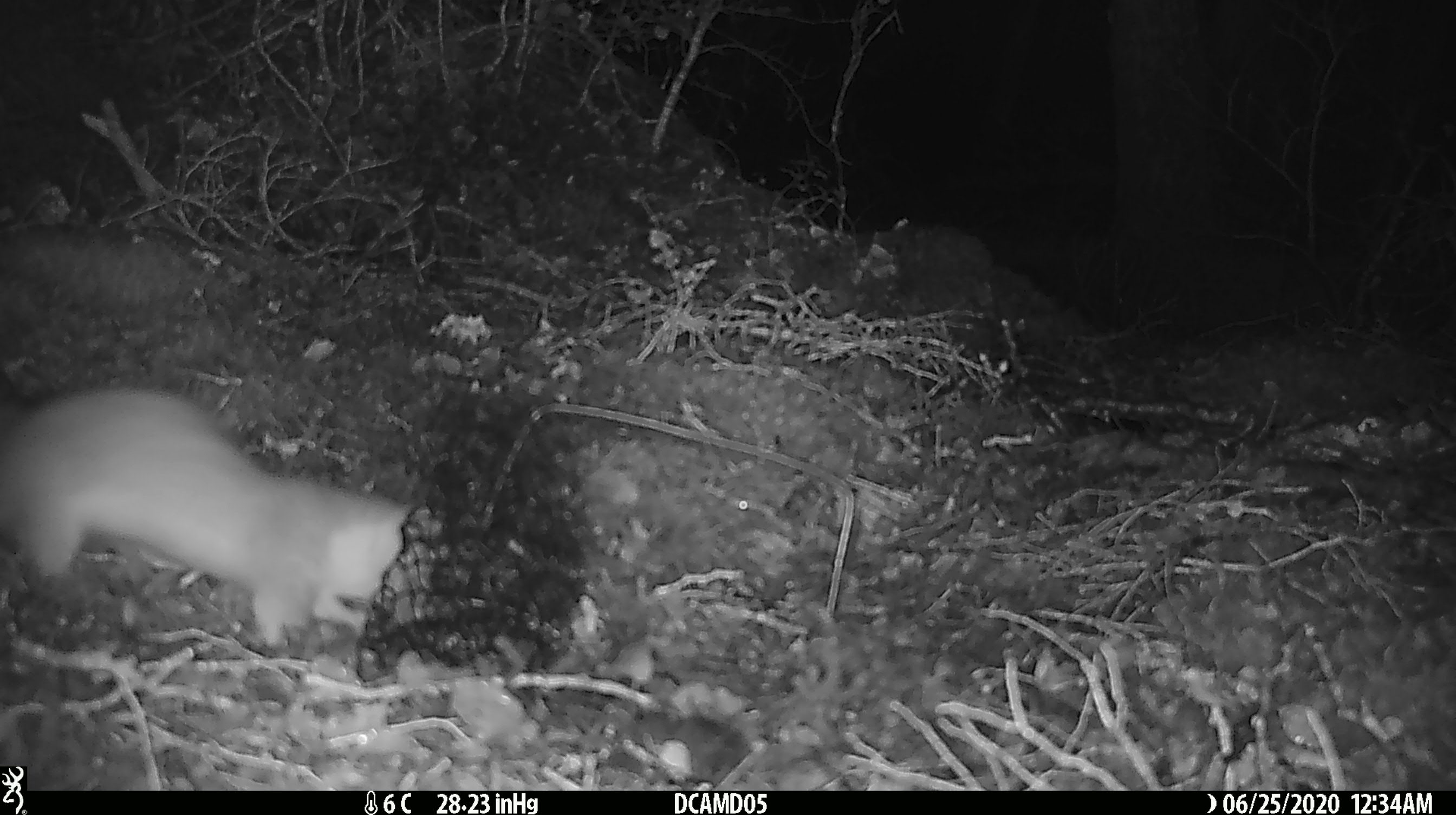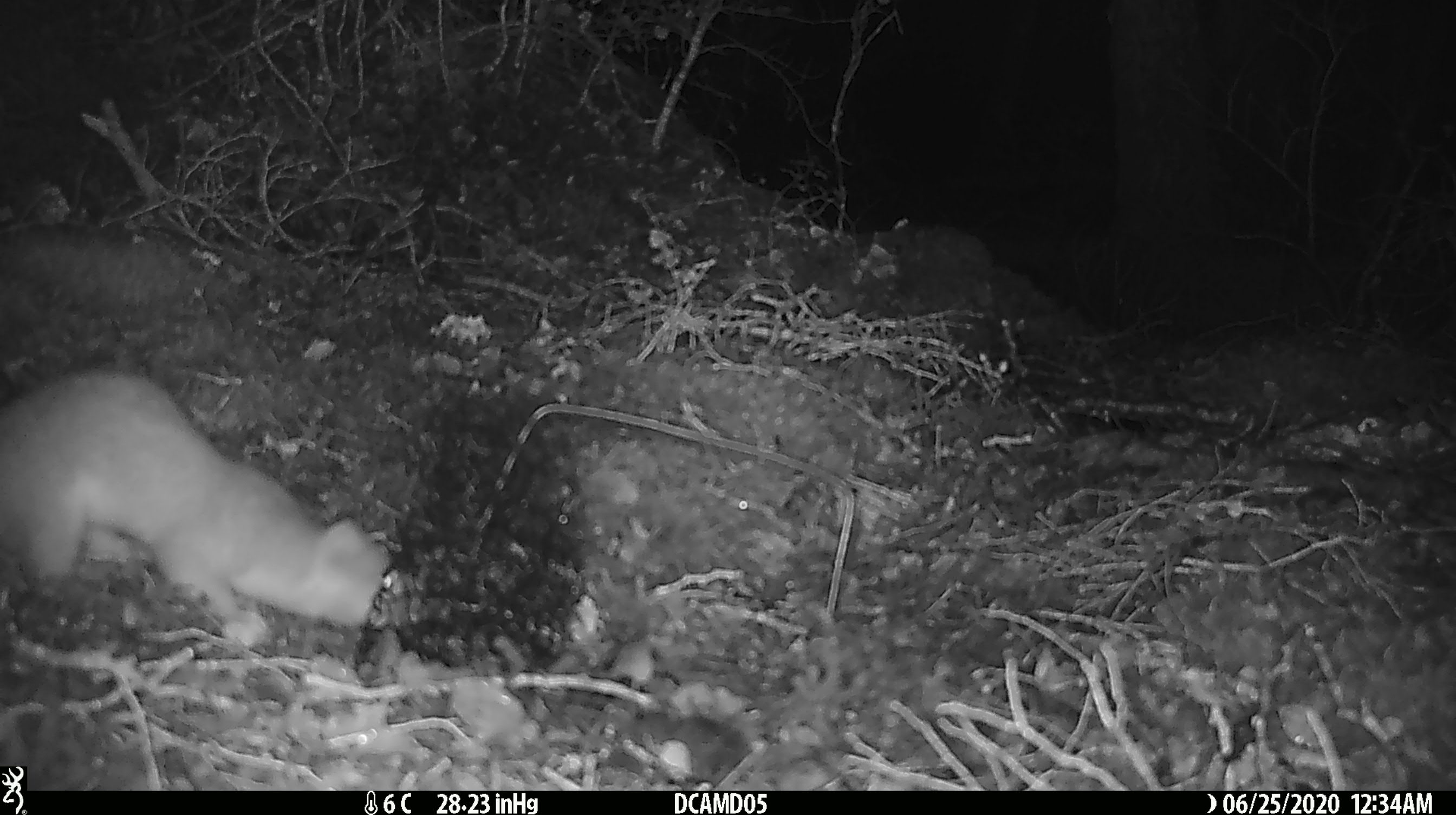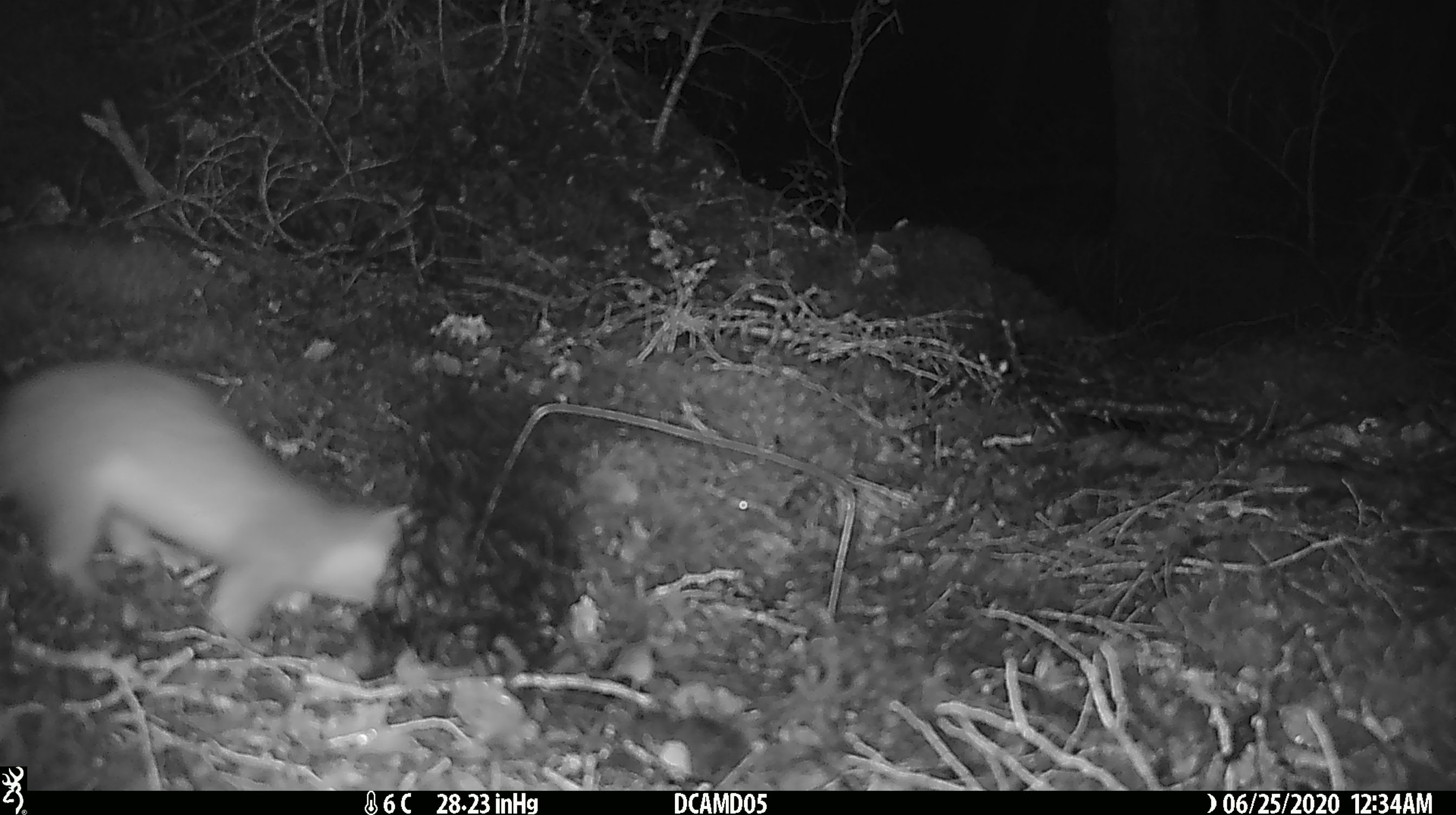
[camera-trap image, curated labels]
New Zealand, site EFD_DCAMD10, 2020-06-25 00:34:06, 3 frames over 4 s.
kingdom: Animalia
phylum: Chordata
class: Mammalia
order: Carnivora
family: Mustelidae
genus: Mustela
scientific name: Mustela erminea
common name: stoat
Stoat (Mustela erminea).